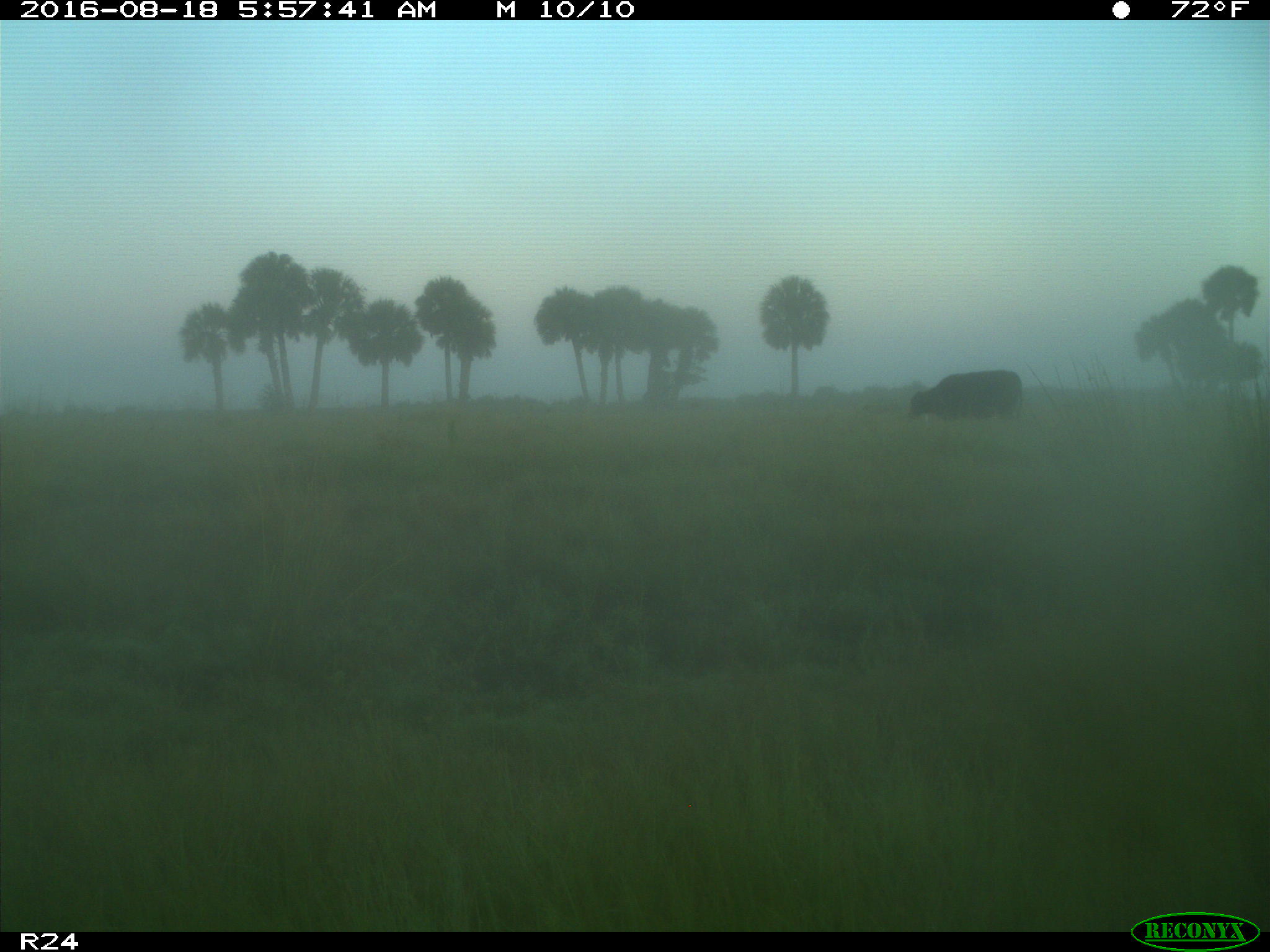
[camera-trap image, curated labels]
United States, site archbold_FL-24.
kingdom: Animalia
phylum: Chordata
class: Mammalia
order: Artiodactyla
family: Bovidae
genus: Bos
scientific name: Bos taurus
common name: domestic cow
Bos taurus (domestic cow).